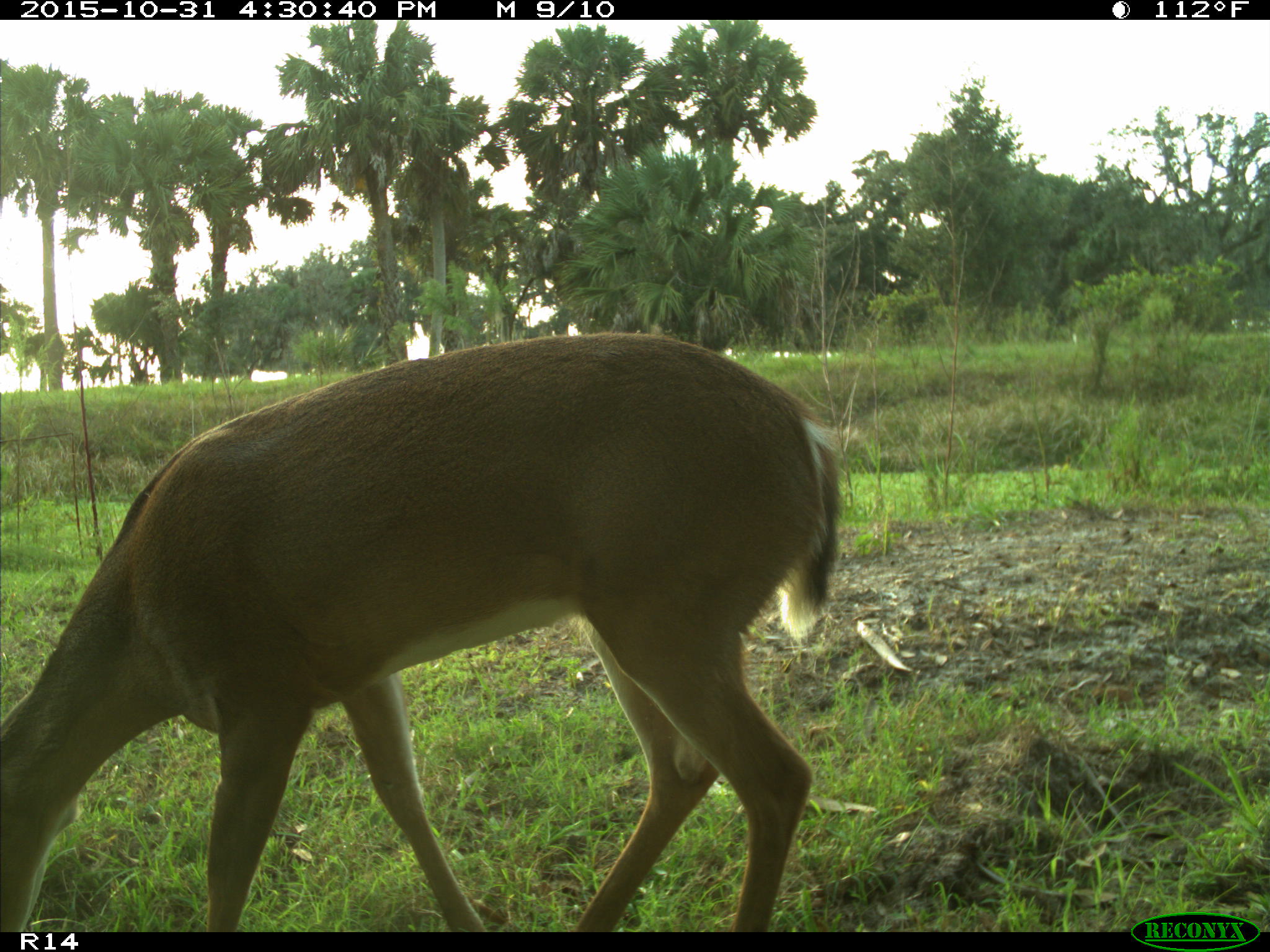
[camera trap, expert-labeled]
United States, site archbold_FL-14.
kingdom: Animalia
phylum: Chordata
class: Mammalia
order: Artiodactyla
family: Cervidae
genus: Odocoileus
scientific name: Odocoileus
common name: deer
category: unidentified deer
Unidentified deer (deer) (Odocoileus).